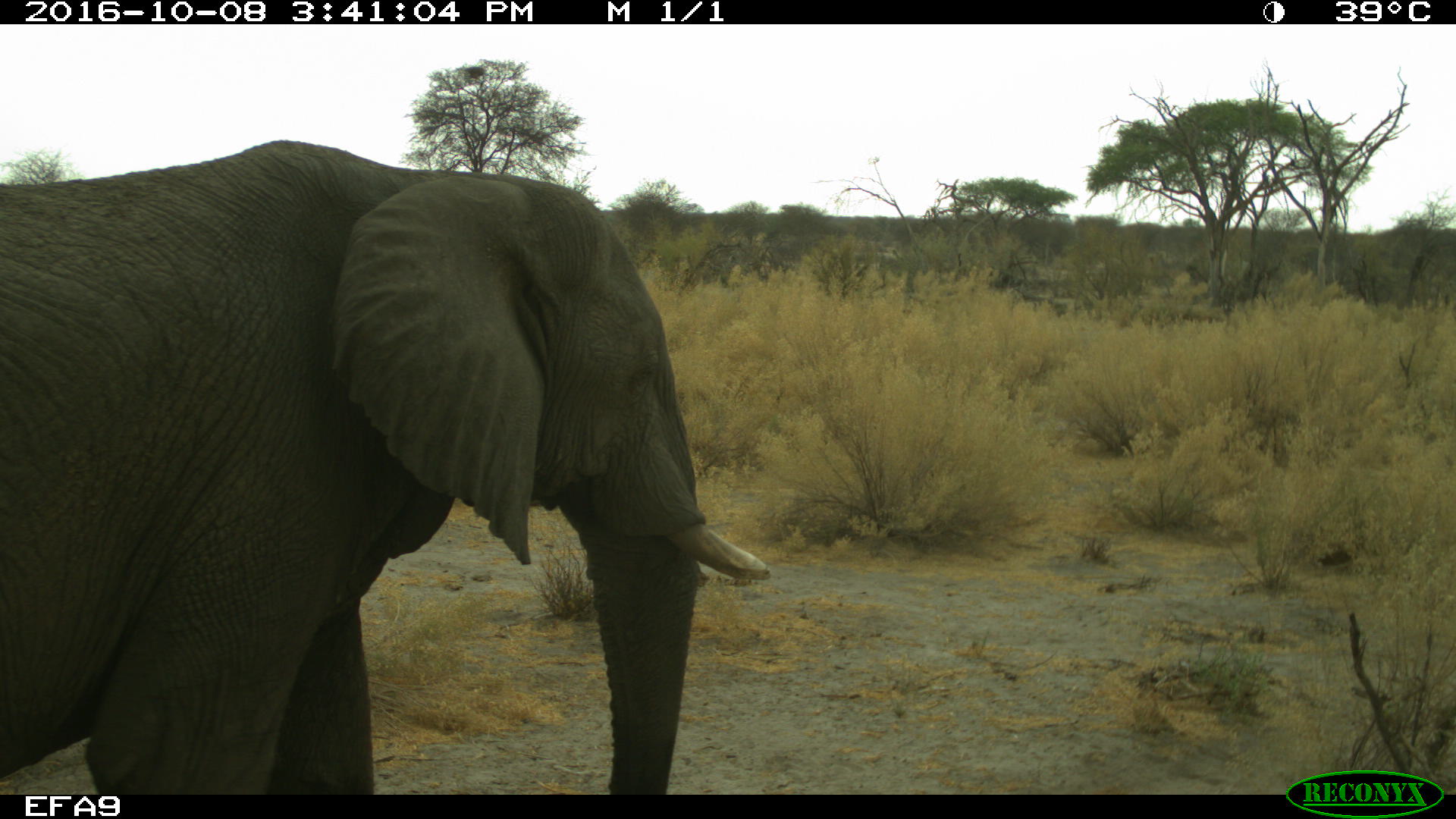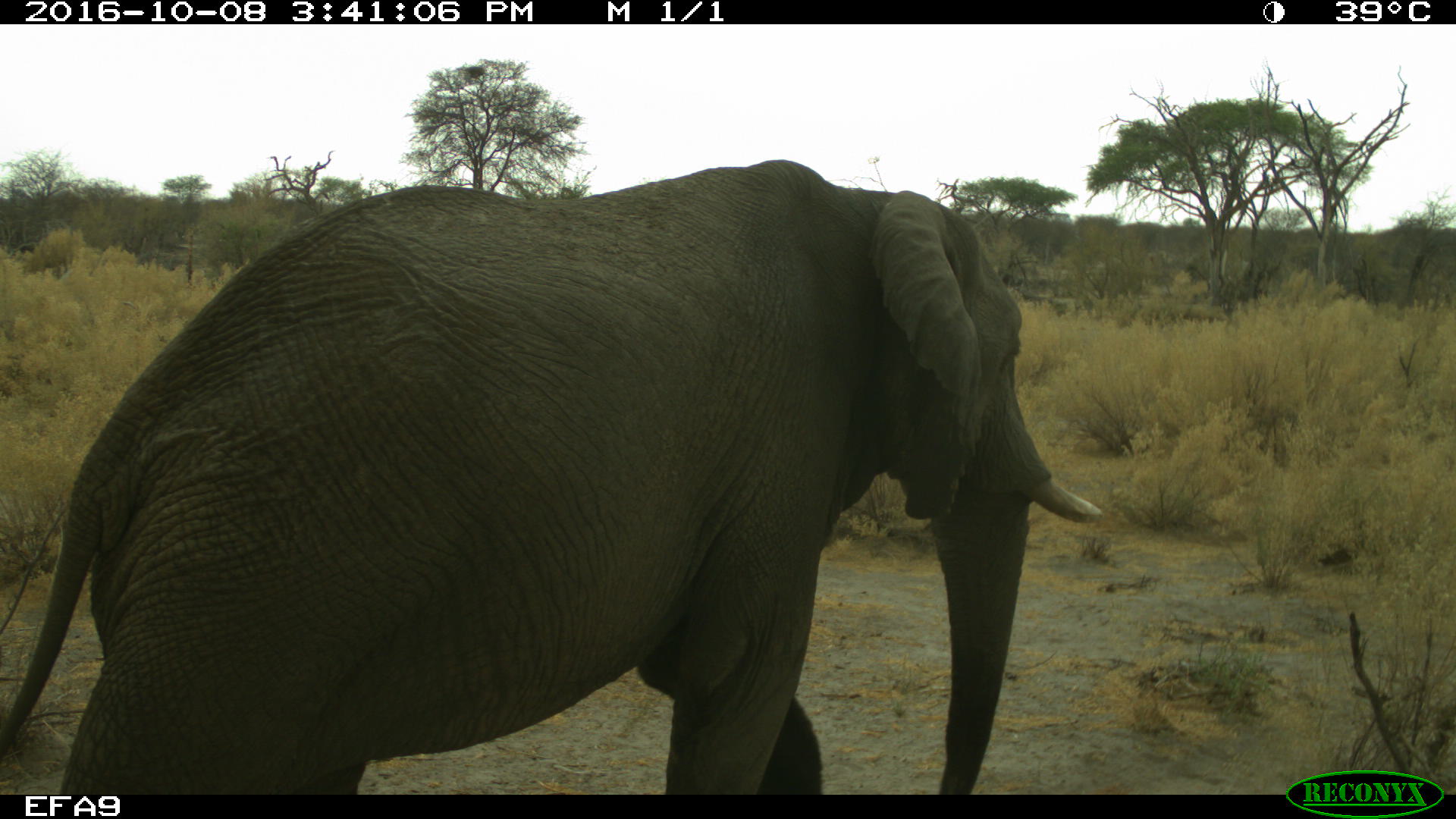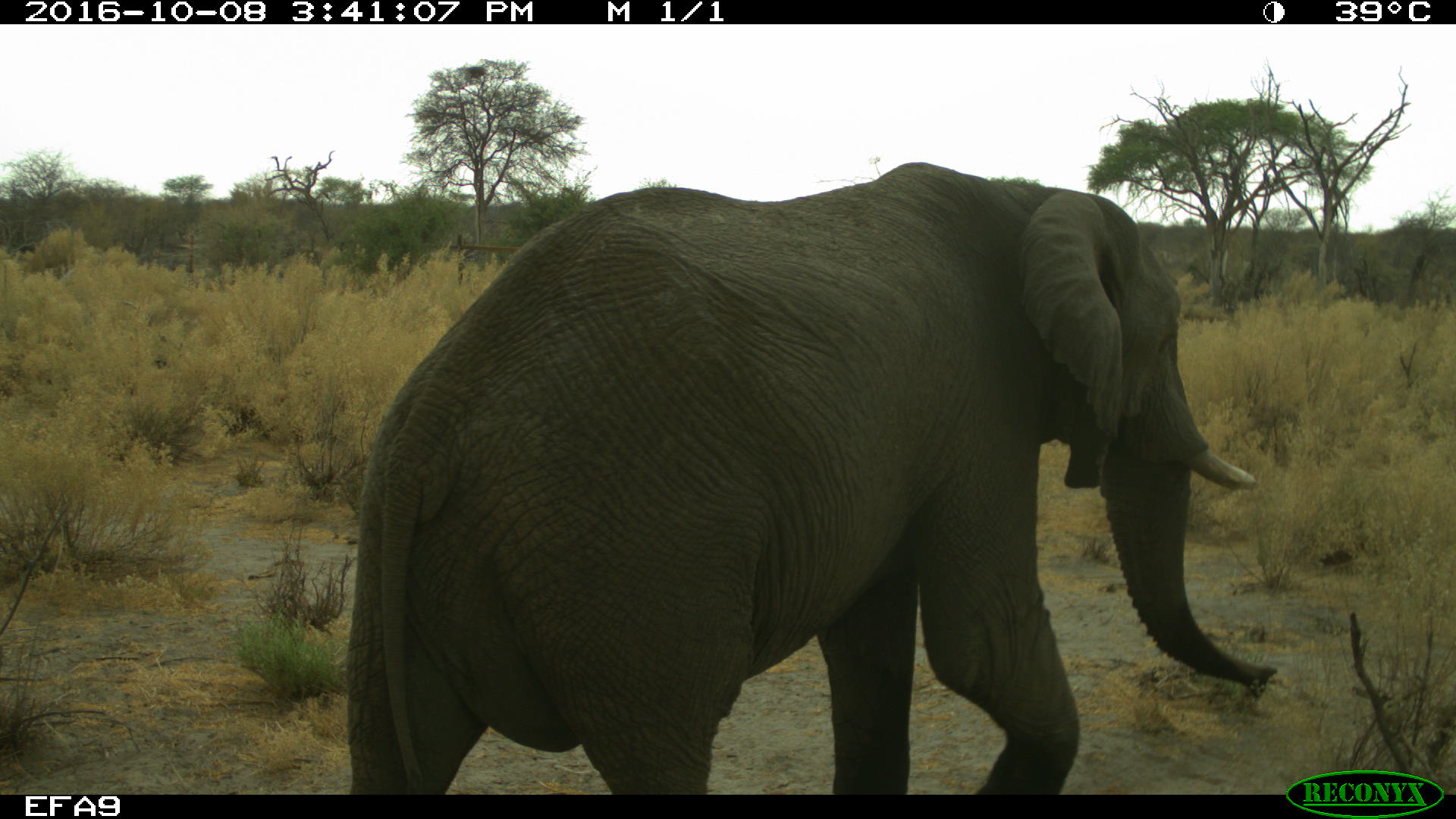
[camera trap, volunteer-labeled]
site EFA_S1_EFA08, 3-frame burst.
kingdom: Animalia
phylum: Chordata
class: Mammalia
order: Proboscidea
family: Elephantidae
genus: Loxodonta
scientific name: Loxodonta africana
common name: african bush elephant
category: elephant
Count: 1.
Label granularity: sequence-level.